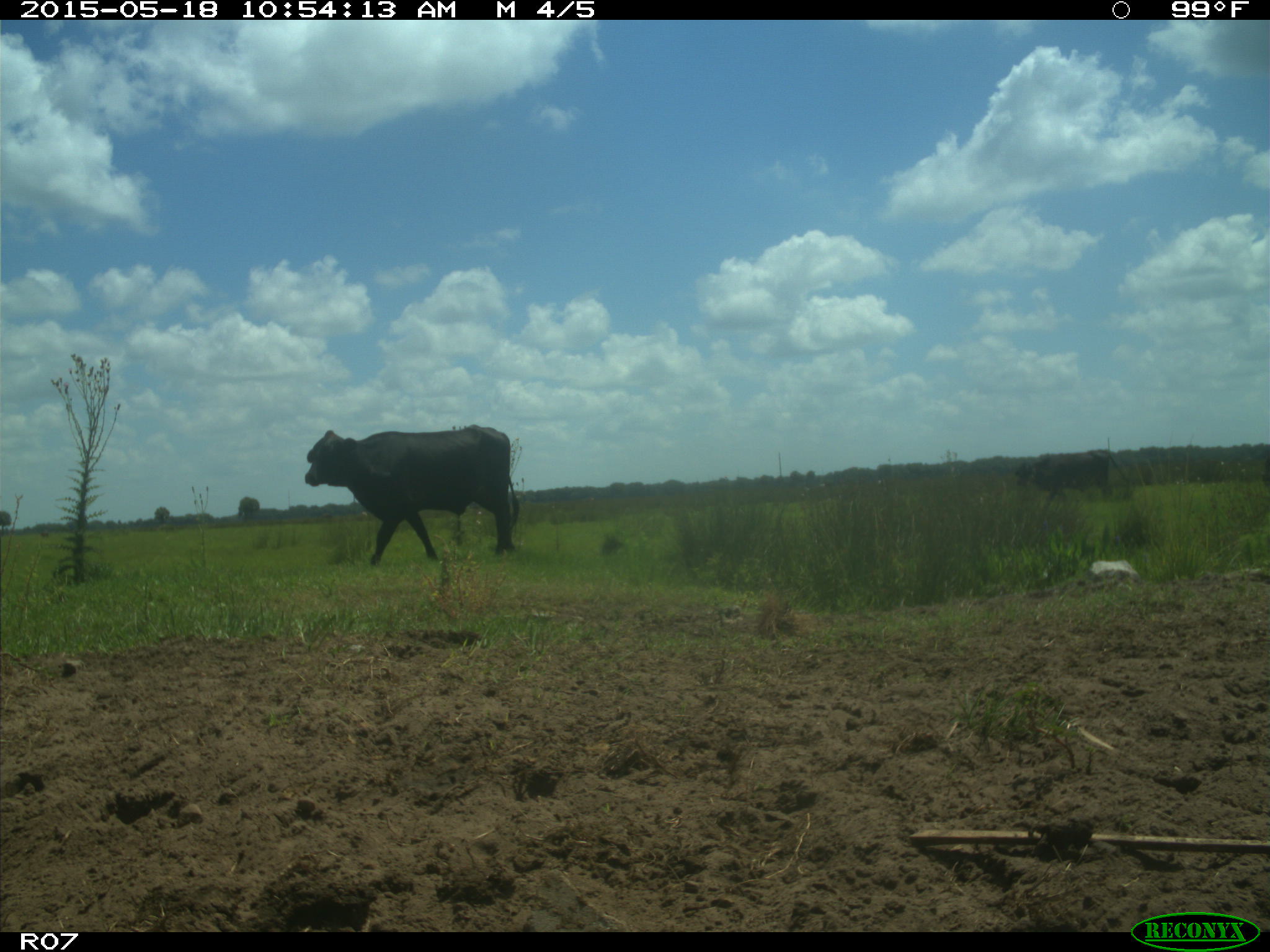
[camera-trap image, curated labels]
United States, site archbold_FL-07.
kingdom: Animalia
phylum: Chordata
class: Mammalia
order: Artiodactyla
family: Bovidae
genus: Bos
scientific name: Bos taurus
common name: domestic cow